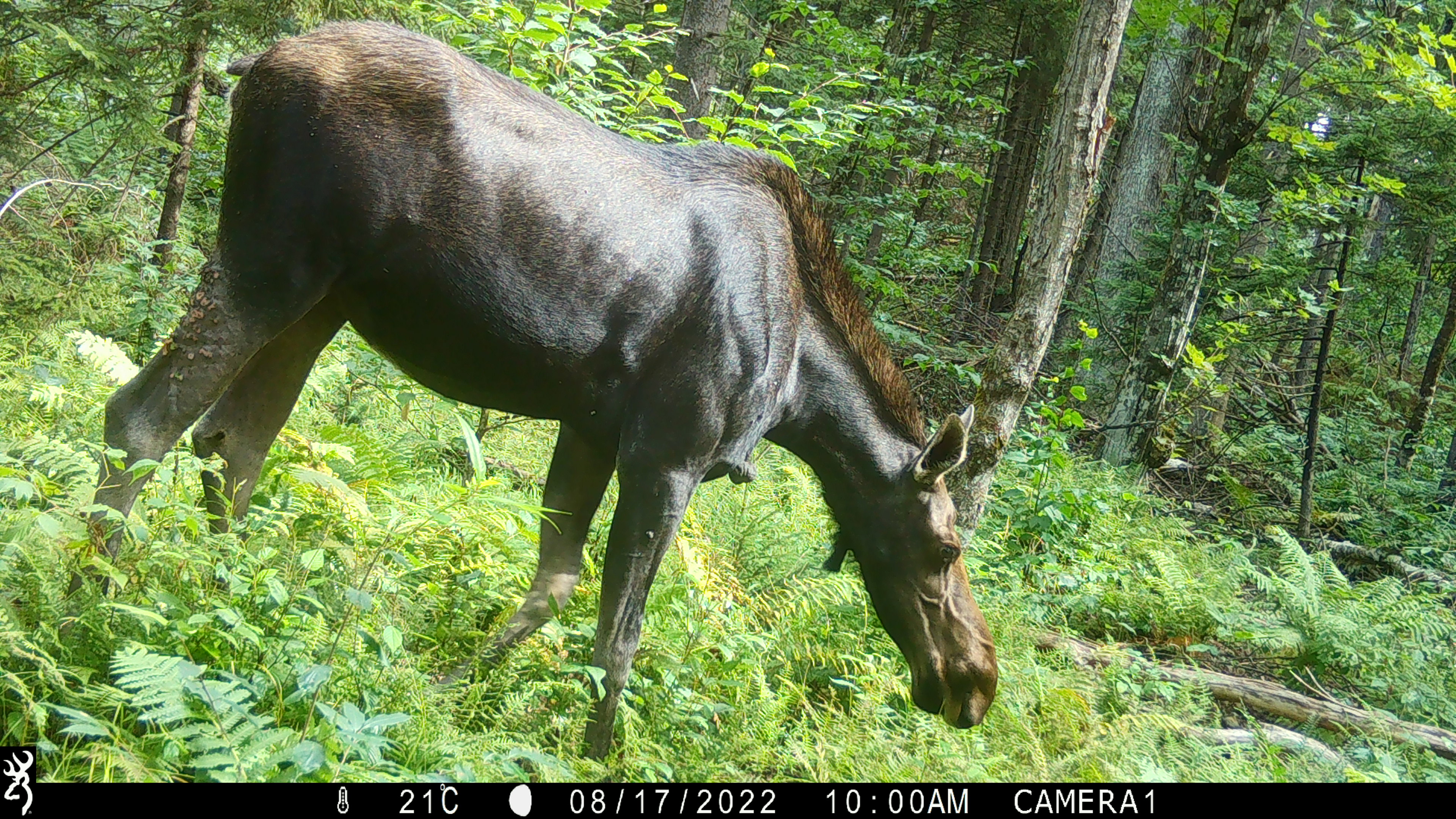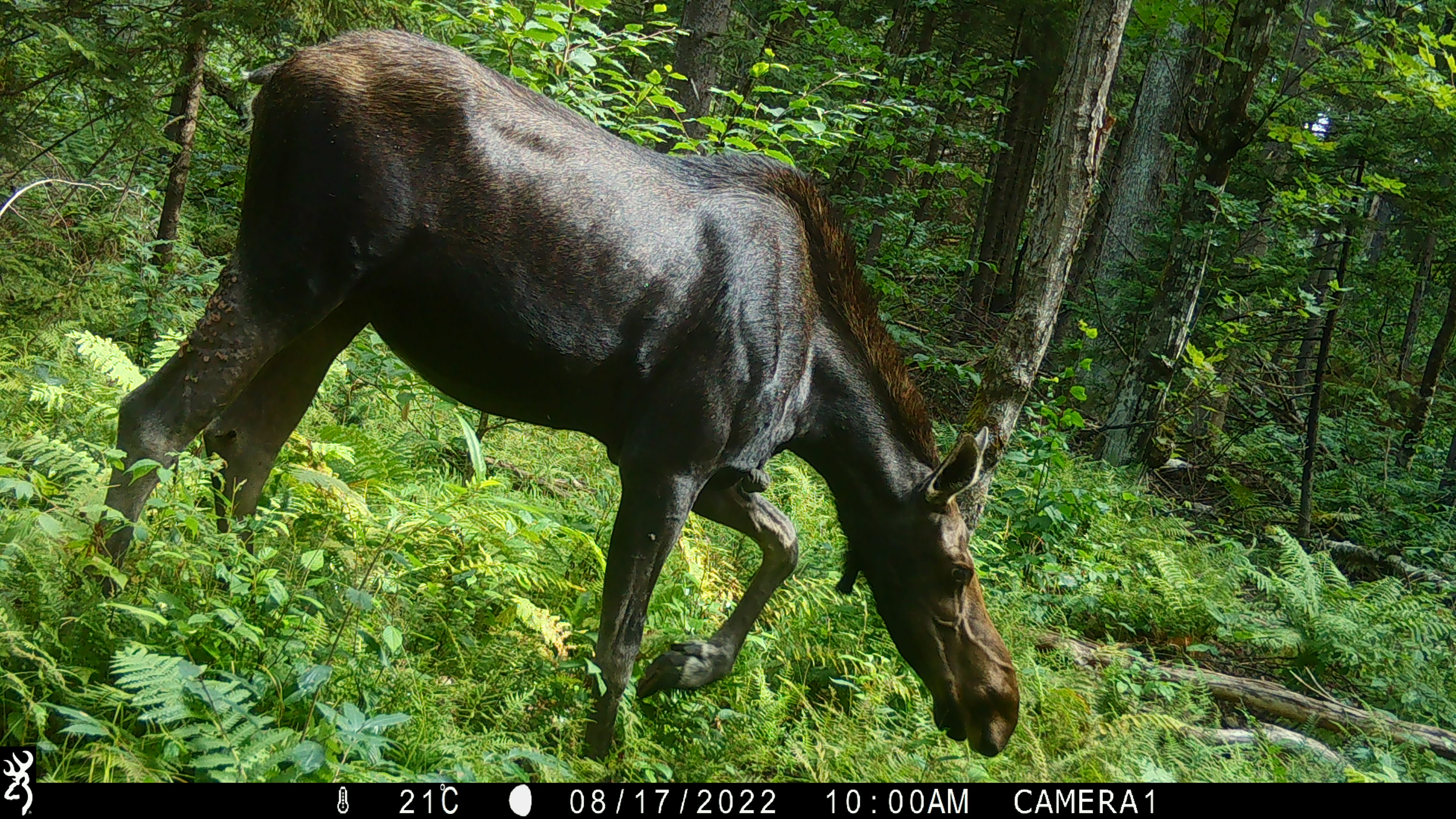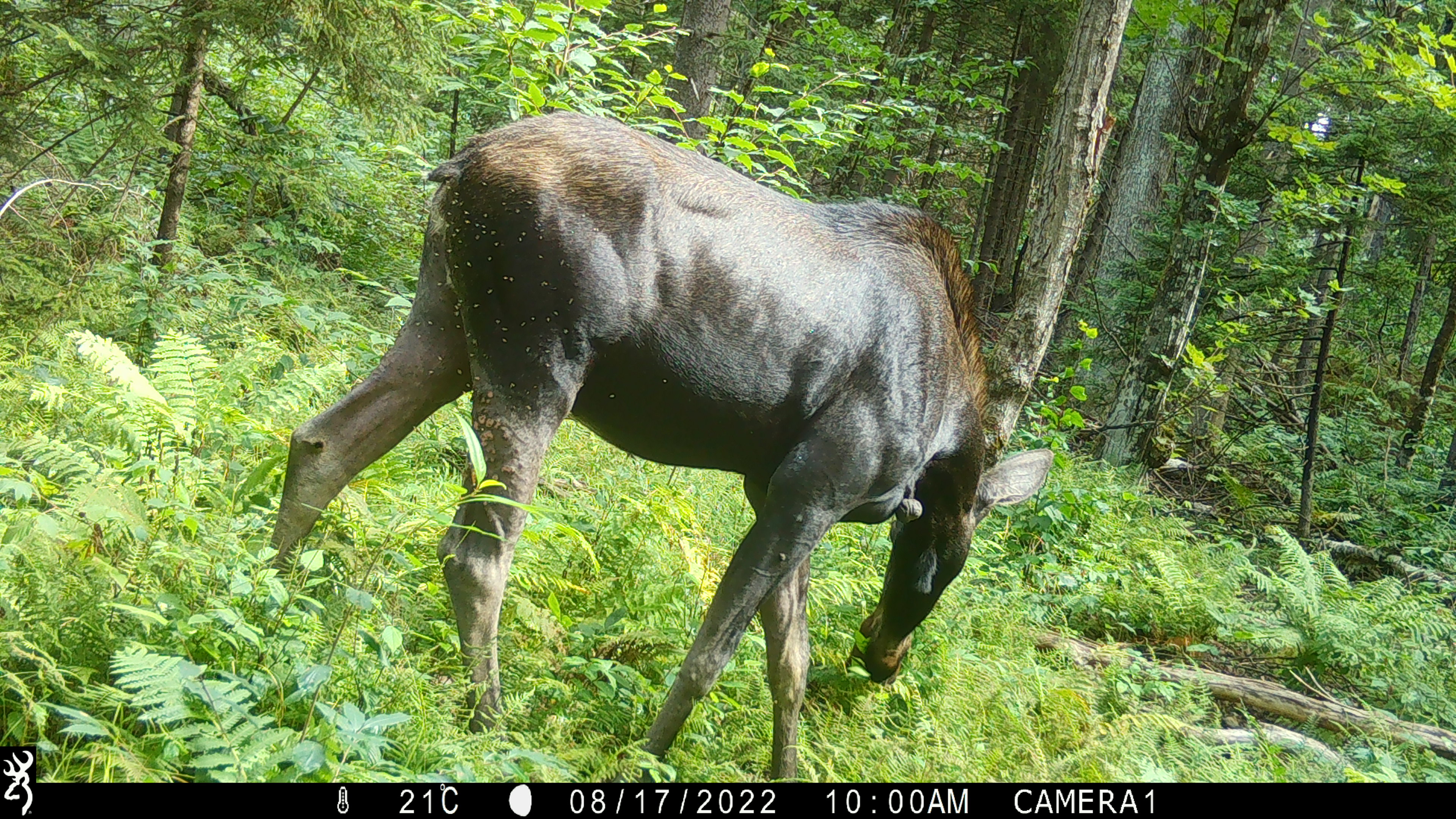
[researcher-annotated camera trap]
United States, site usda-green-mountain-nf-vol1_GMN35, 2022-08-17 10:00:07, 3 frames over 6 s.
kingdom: Animalia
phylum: Chordata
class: Mammalia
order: Artiodactyla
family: Cervidae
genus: Alces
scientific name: Alces alces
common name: moose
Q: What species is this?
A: Moose (Alces alces).